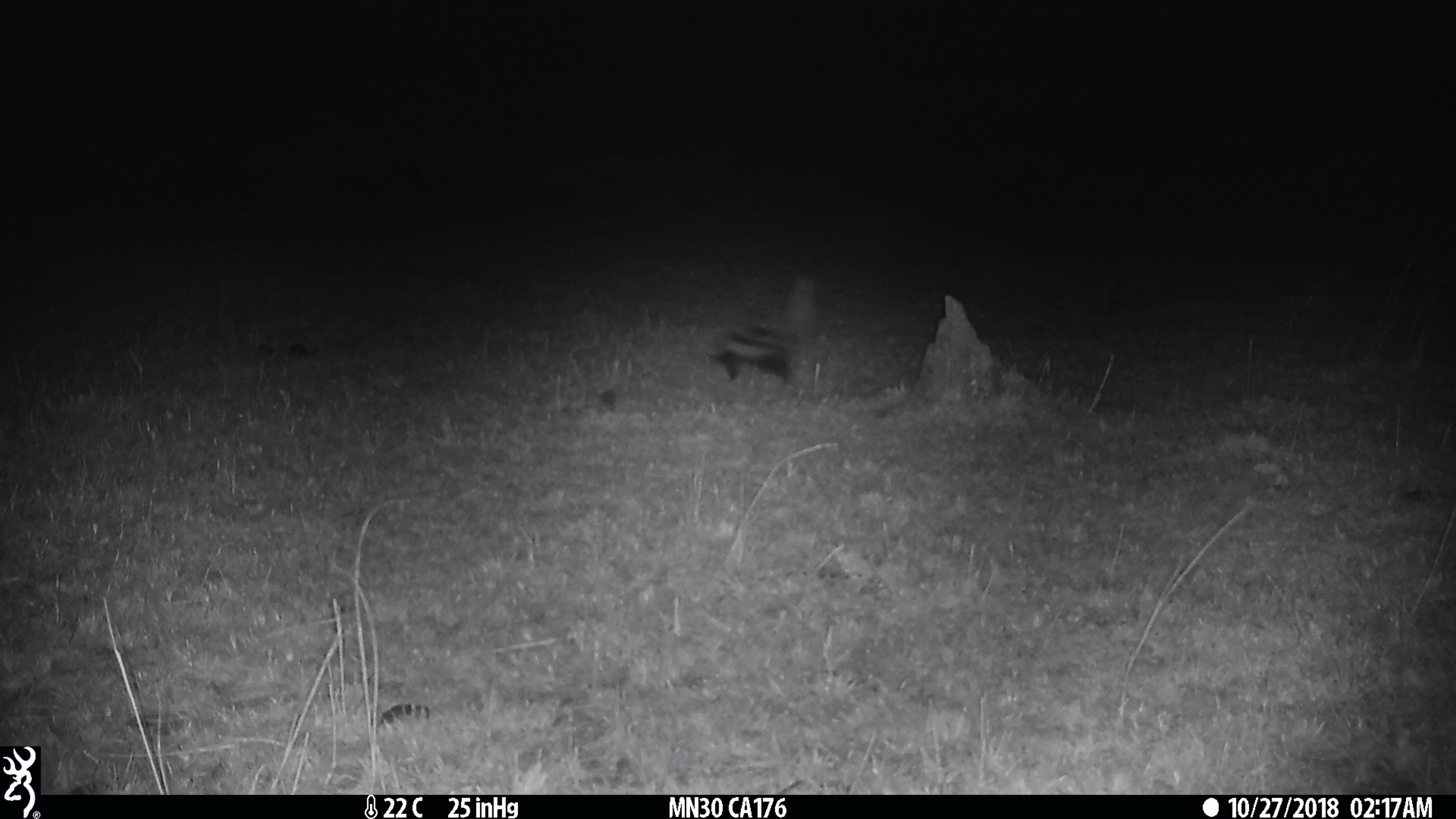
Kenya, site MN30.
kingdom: Animalia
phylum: Chordata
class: Mammalia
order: Carnivora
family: Mustelidae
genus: Ictonyx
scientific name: Ictonyx striatus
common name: zorilla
Zorilla (Ictonyx striatus).